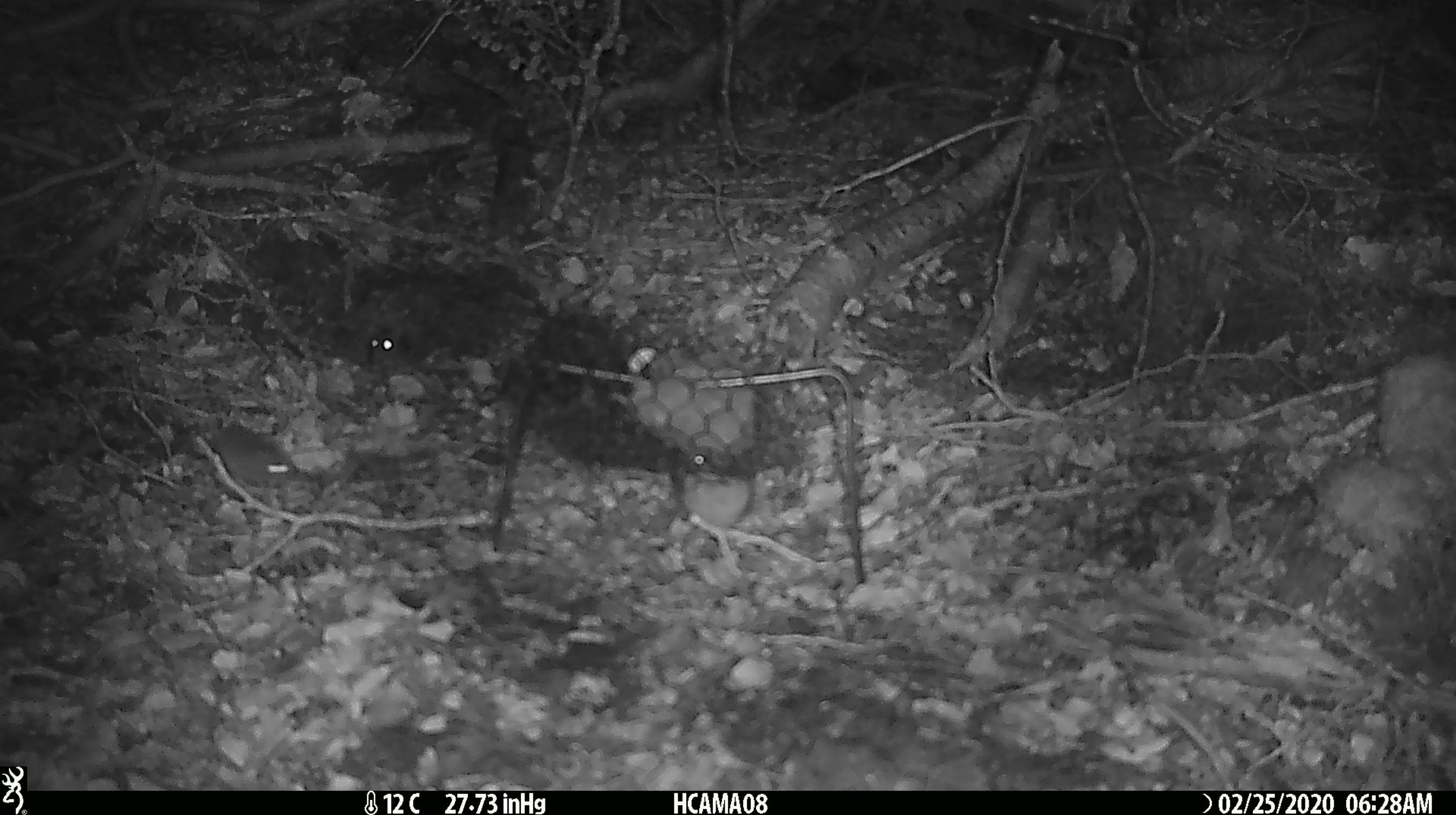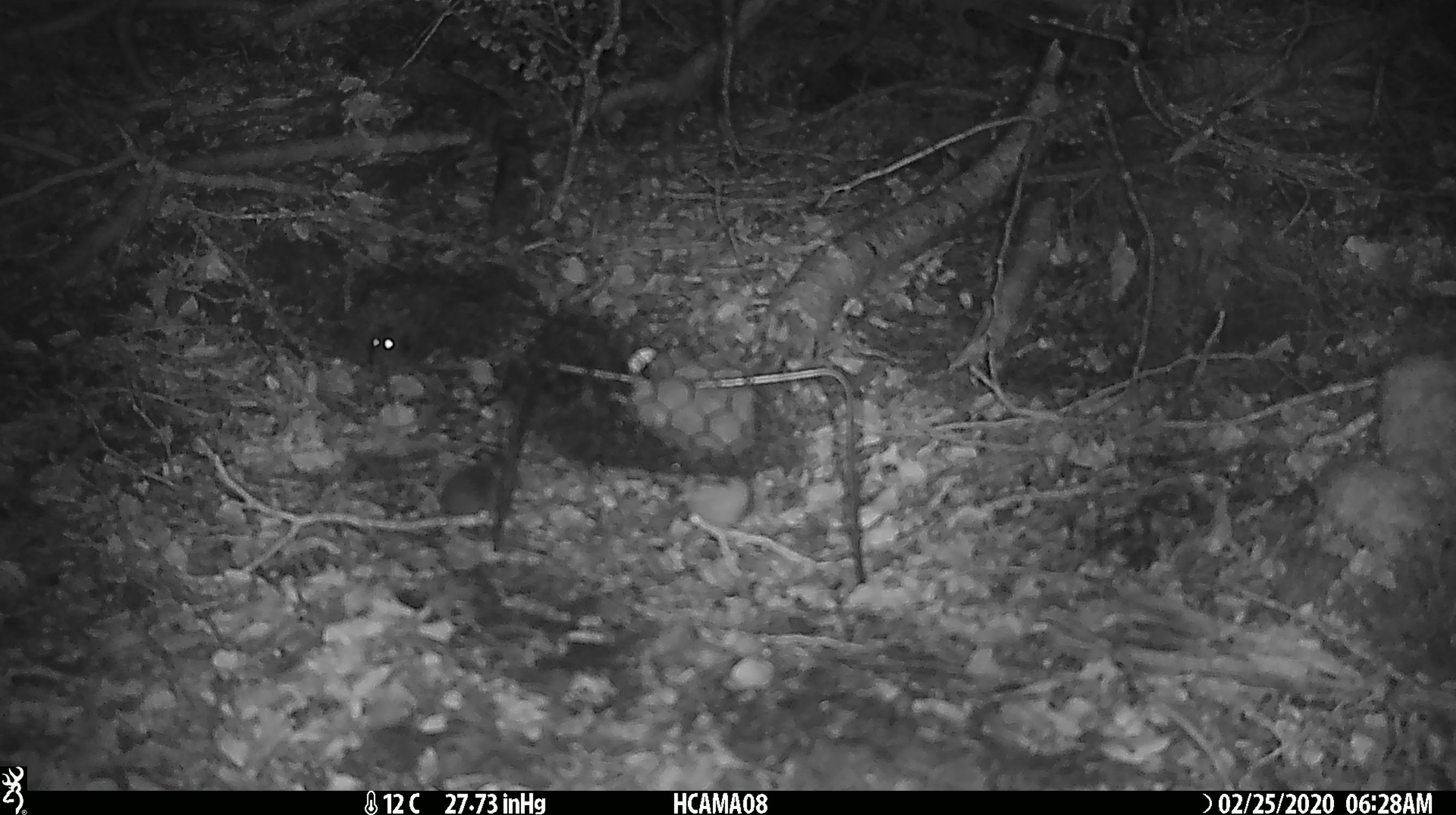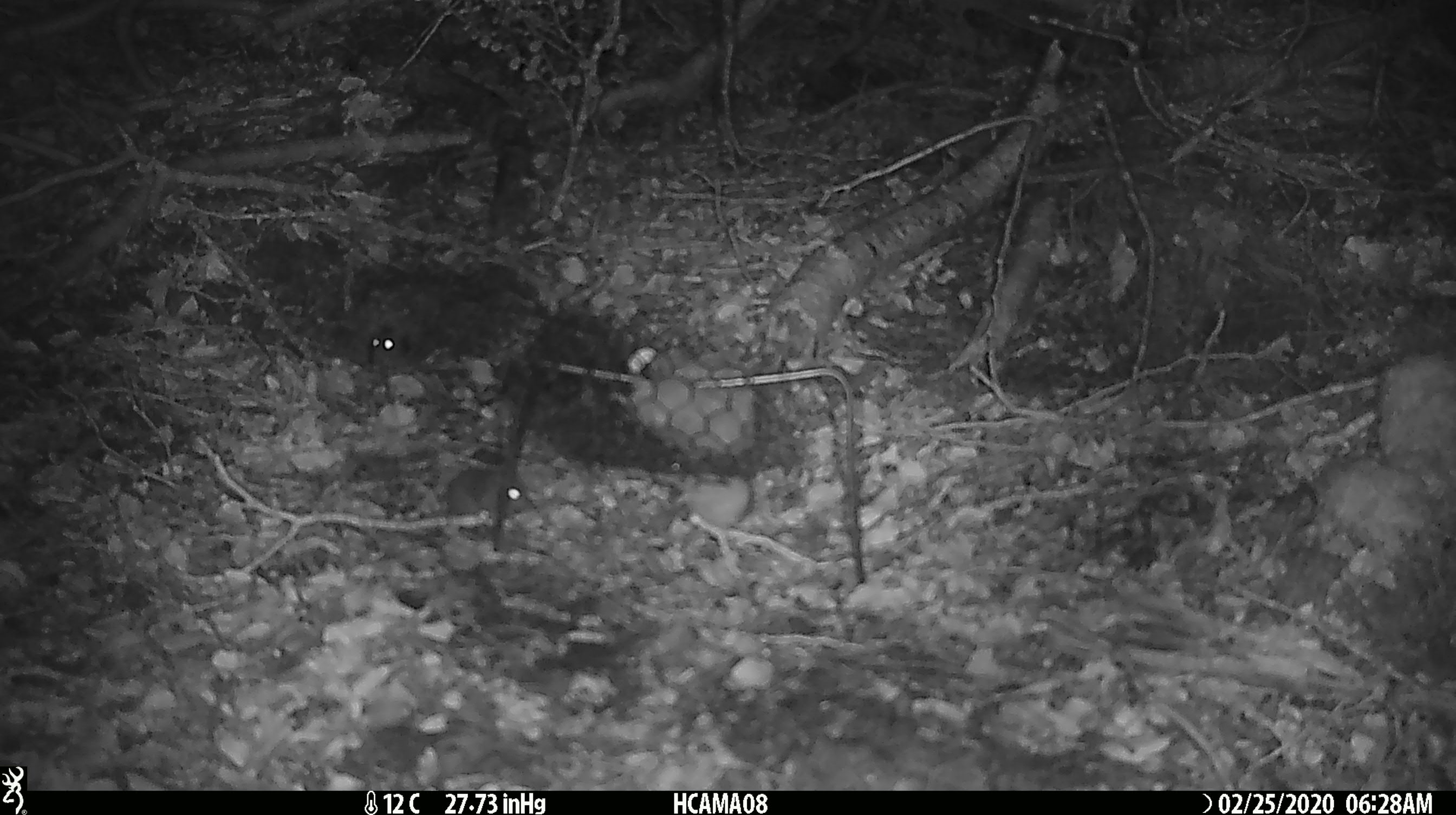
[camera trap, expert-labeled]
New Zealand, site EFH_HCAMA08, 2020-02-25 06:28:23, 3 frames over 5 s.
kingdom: Animalia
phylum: Chordata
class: Mammalia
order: Rodentia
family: Muridae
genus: Mus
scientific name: Mus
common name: mouse